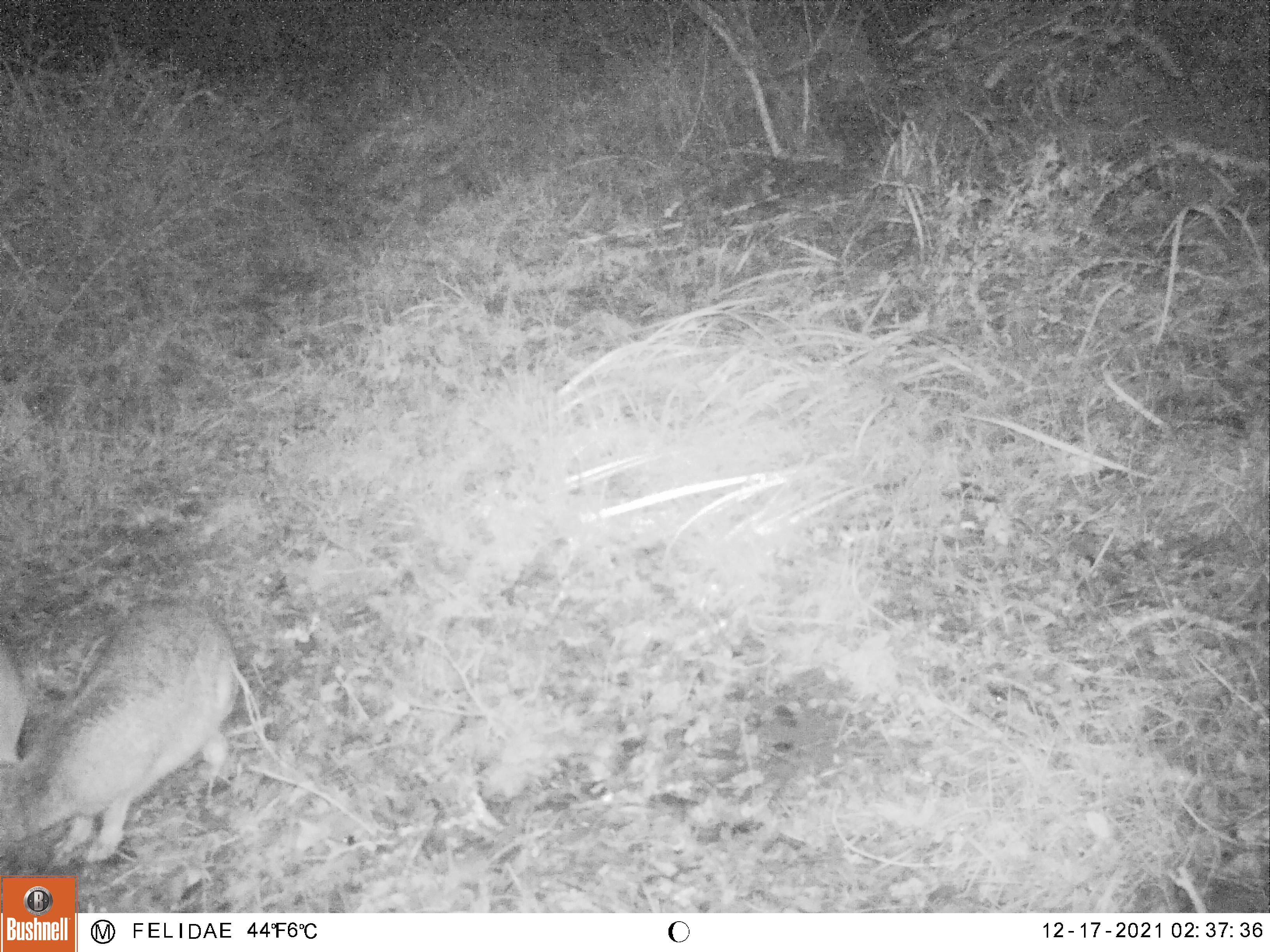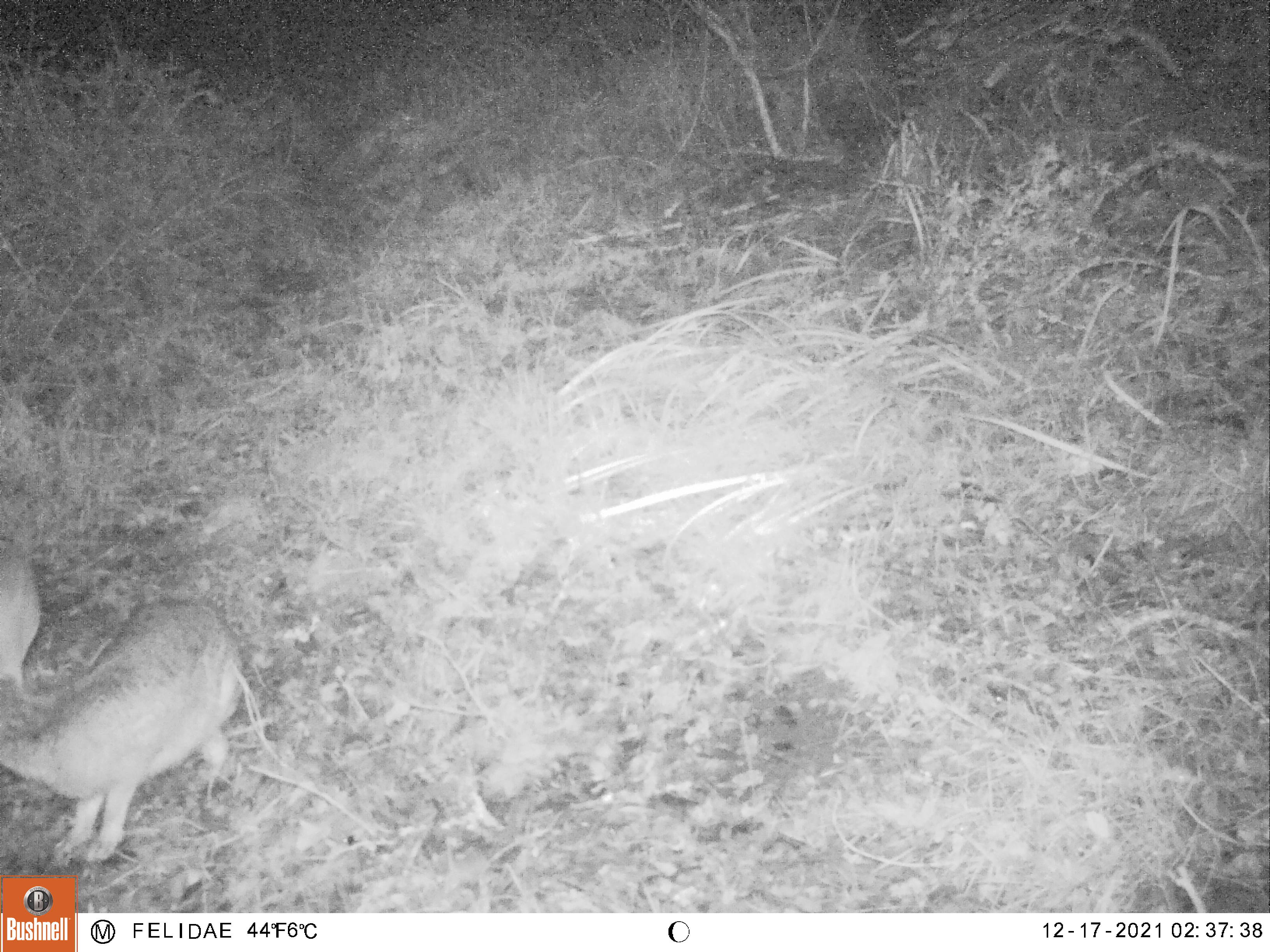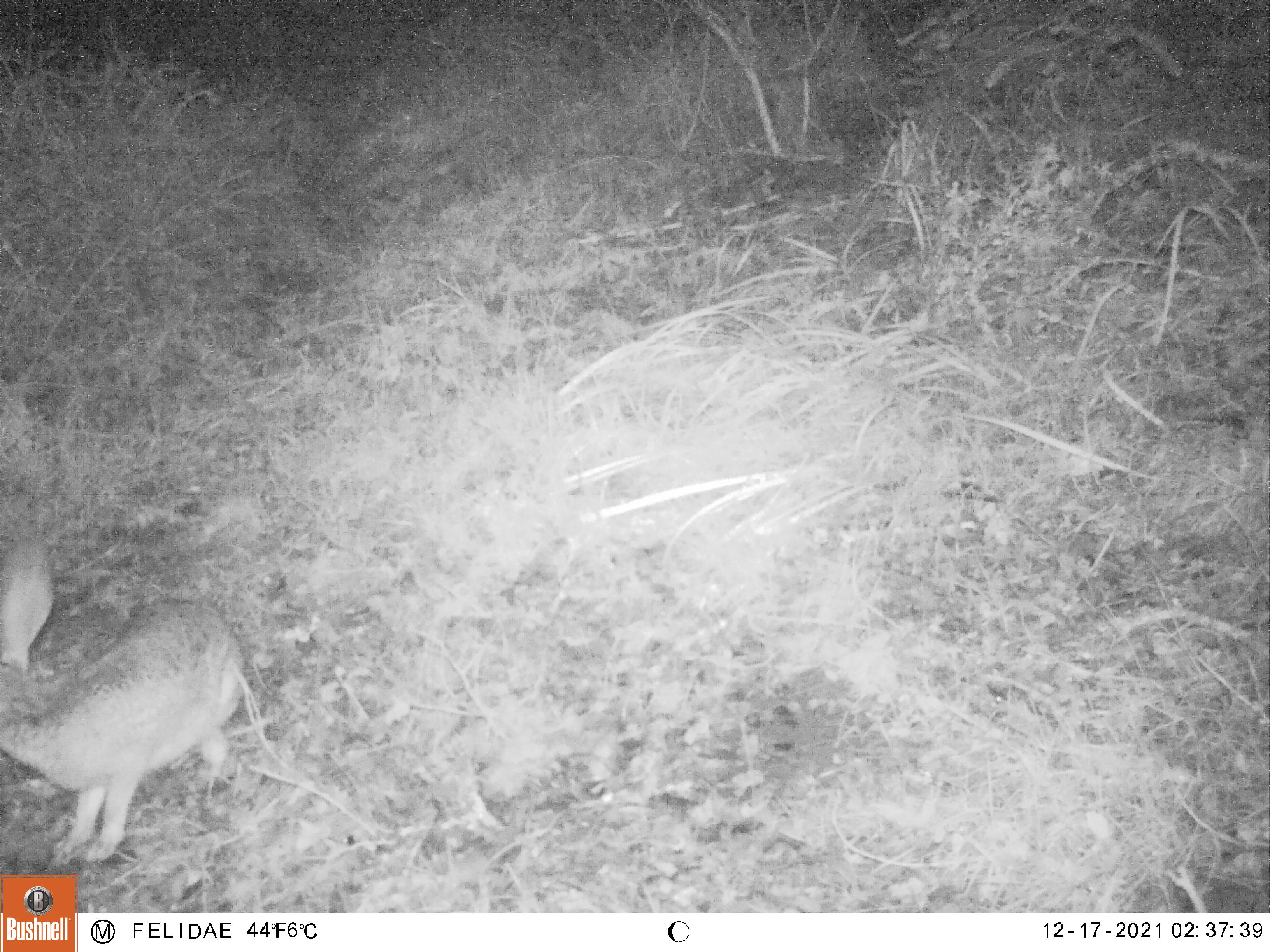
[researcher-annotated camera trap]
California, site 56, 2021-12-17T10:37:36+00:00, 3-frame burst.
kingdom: Animalia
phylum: Chordata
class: Mammalia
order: Lagomorpha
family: Leporidae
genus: Lepus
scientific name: Lepus californicus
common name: black-tailed jackrabbit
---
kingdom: Animalia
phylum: Chordata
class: Mammalia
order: Lagomorpha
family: Leporidae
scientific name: Leporidae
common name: rabbit